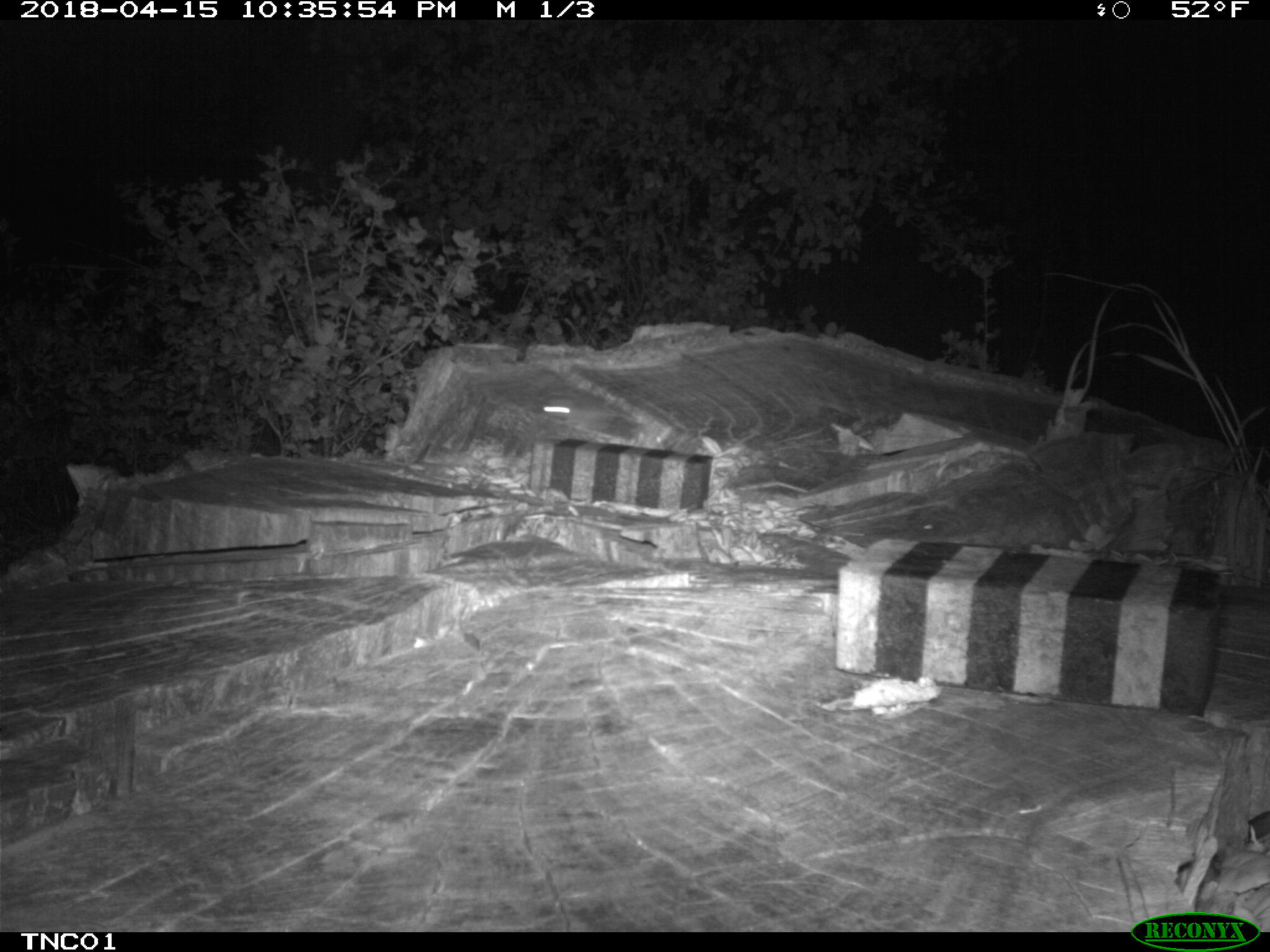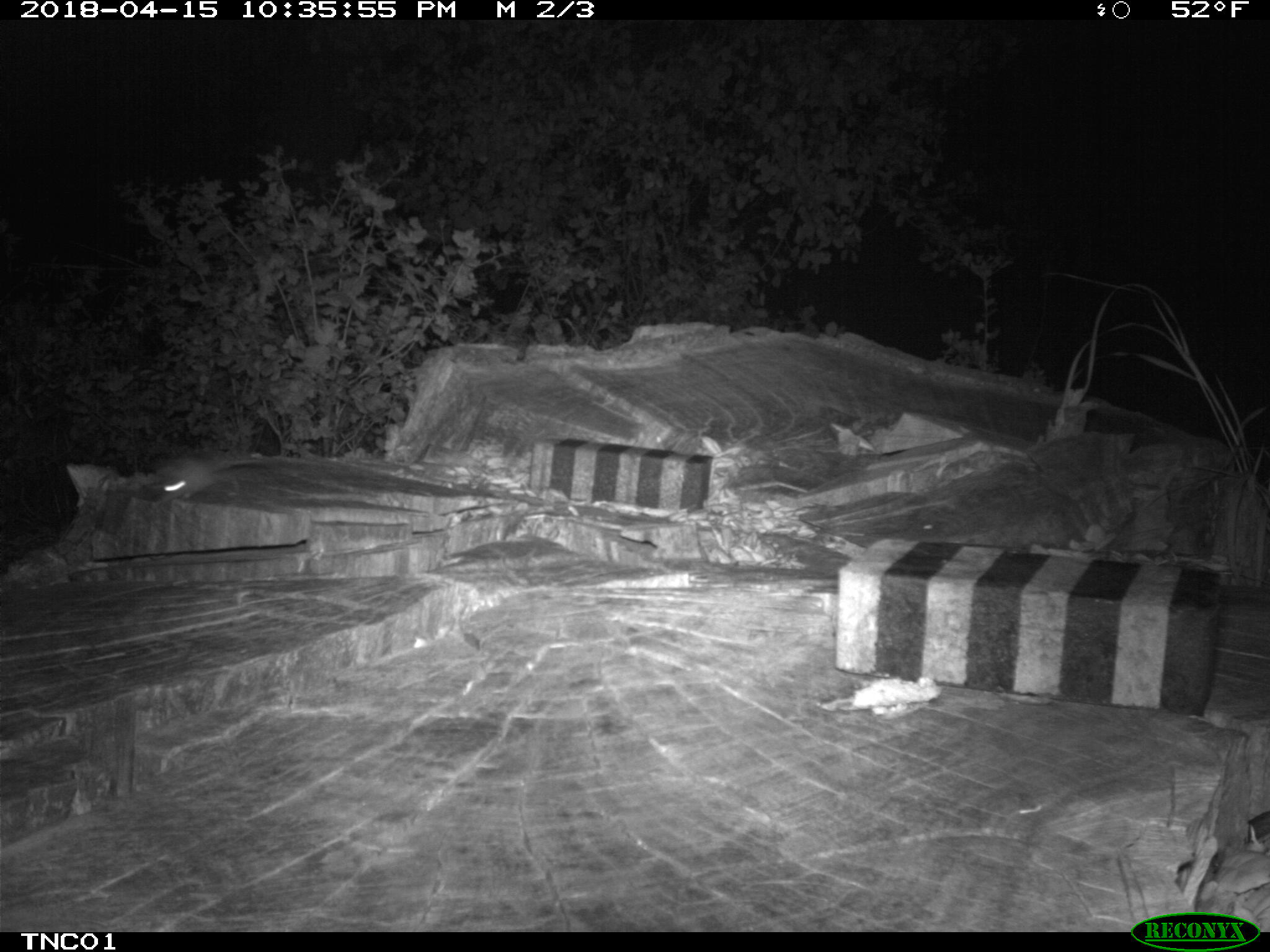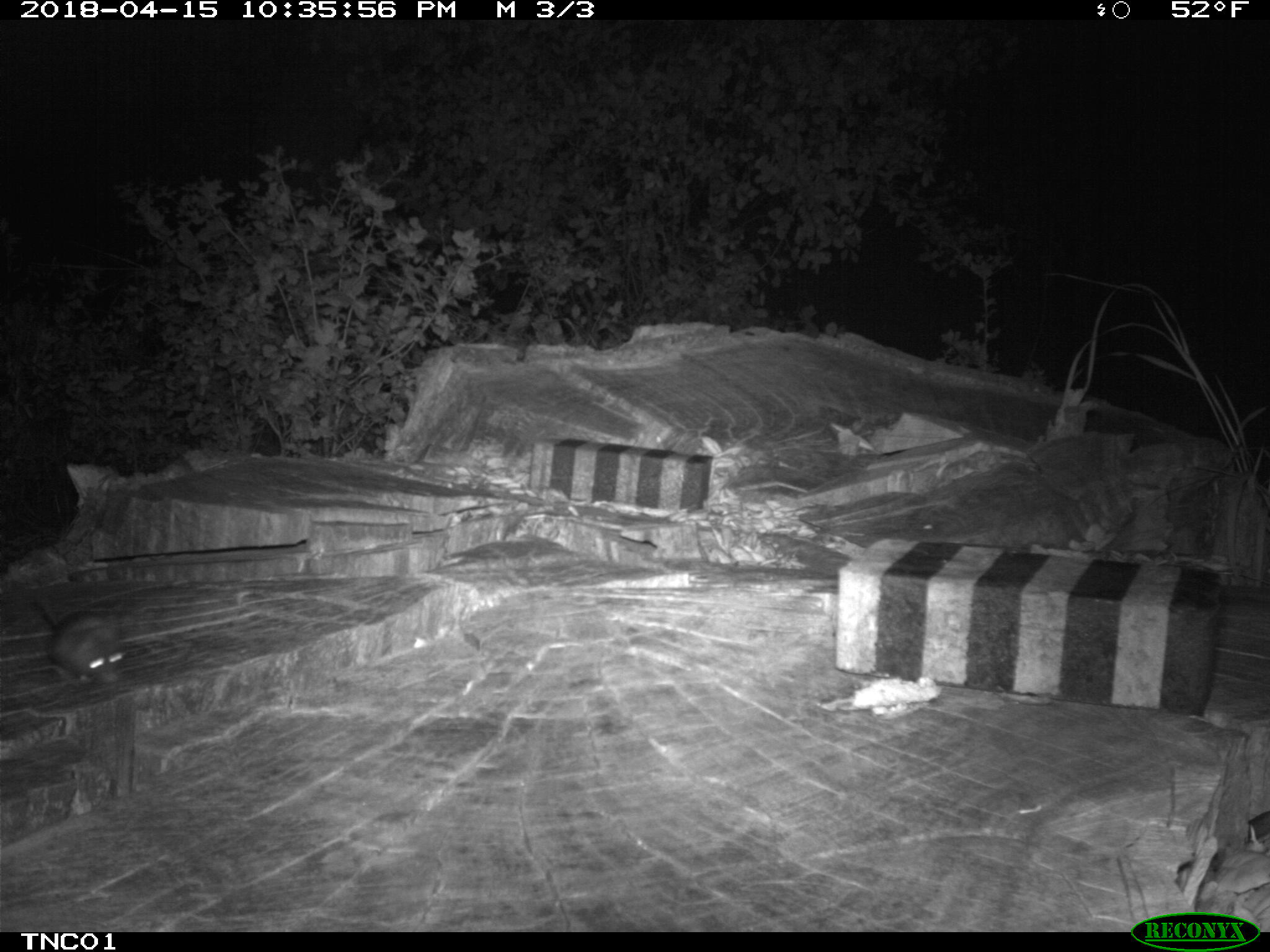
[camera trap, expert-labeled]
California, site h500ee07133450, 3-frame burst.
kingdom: Animalia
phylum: Chordata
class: Mammalia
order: Rodentia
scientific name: Rodentia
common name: rodent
Rodent (Rodentia).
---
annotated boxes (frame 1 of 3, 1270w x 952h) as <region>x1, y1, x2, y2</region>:
rodent: <region>541, 398, 627, 425</region>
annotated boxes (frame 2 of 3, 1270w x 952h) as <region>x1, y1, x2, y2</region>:
rodent: <region>144, 453, 290, 501</region>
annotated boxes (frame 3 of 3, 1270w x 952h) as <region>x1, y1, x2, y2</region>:
rodent: <region>29, 585, 125, 689</region>